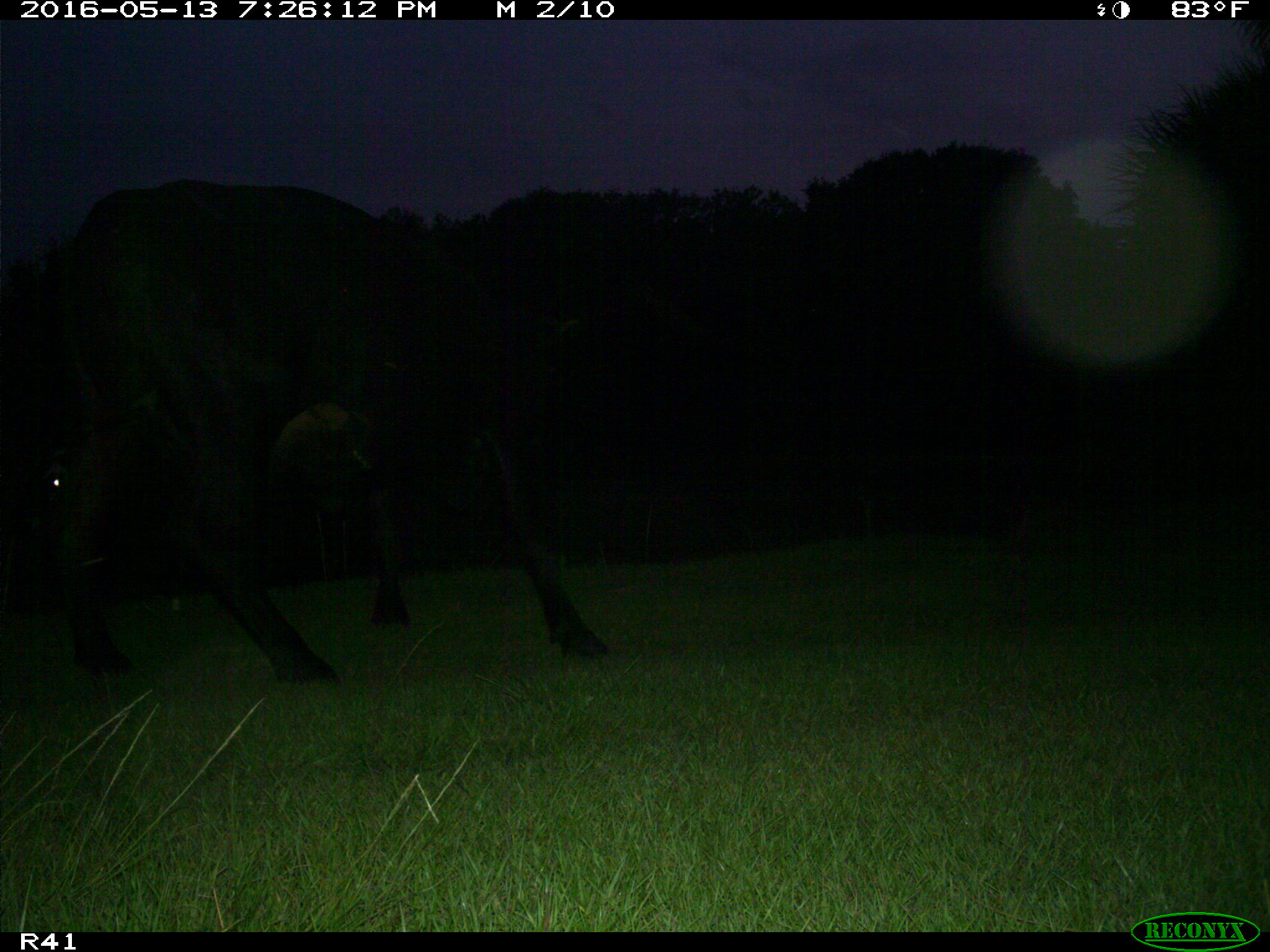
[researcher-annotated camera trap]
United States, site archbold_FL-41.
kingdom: Animalia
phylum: Chordata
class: Mammalia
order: Artiodactyla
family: Bovidae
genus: Bos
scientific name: Bos taurus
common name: domestic cow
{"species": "Bos taurus (domestic cow)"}